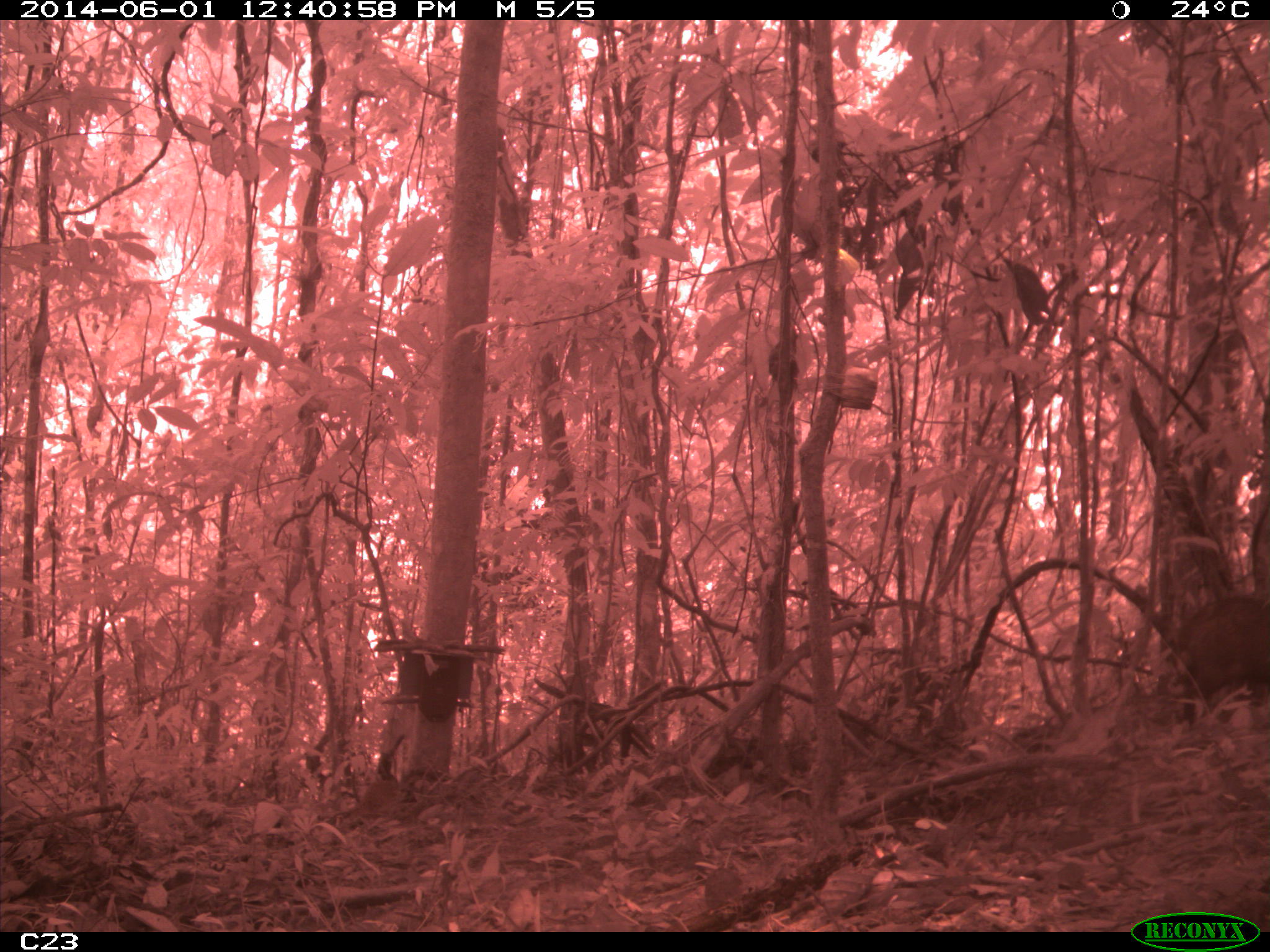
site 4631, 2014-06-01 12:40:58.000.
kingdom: Animalia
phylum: Chordata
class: Mammalia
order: Artiodactyla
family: Tayassuidae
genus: Pecari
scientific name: Pecari tajacu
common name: collared peccary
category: tayassu tajacu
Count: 2.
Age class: adult.